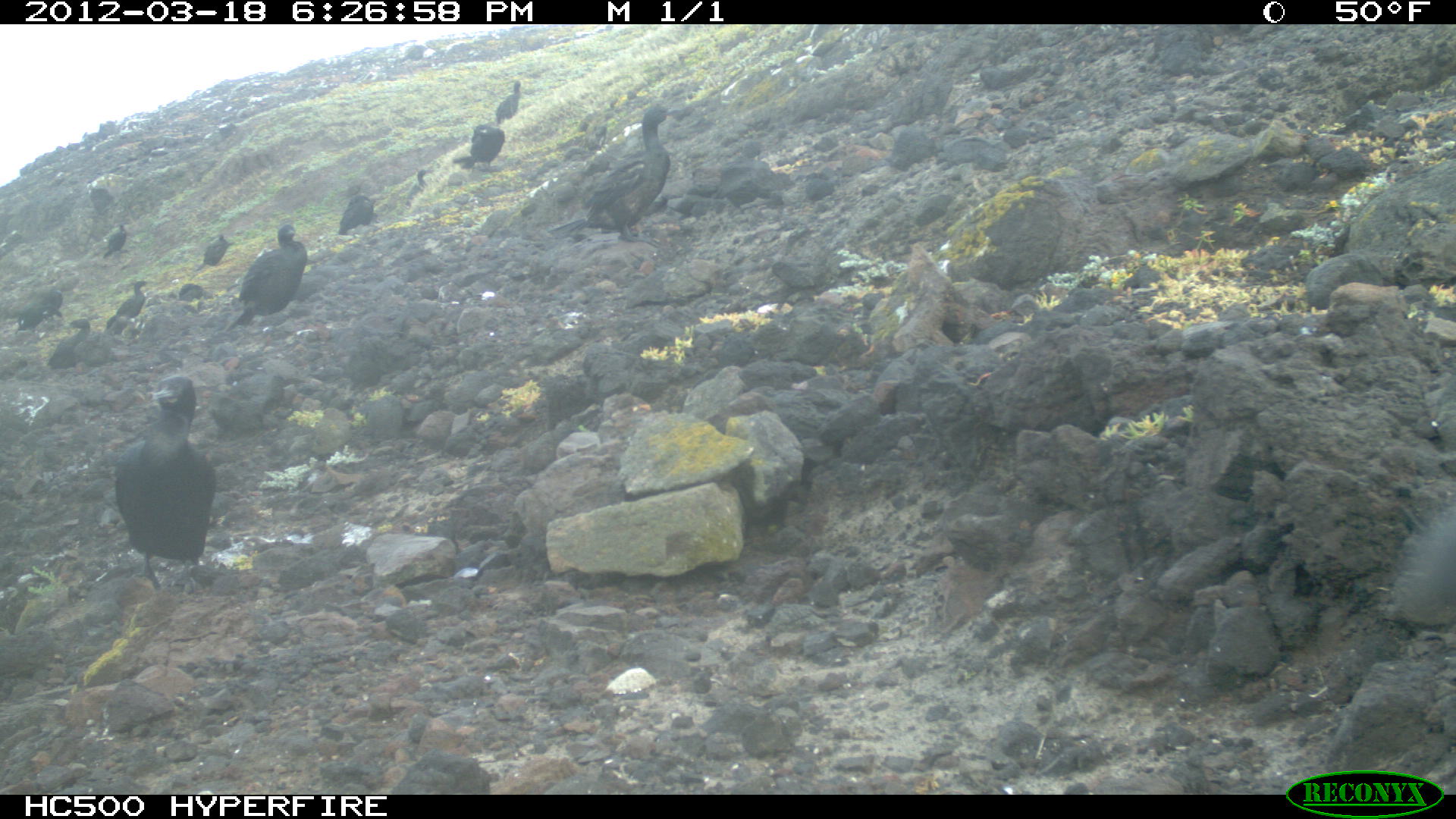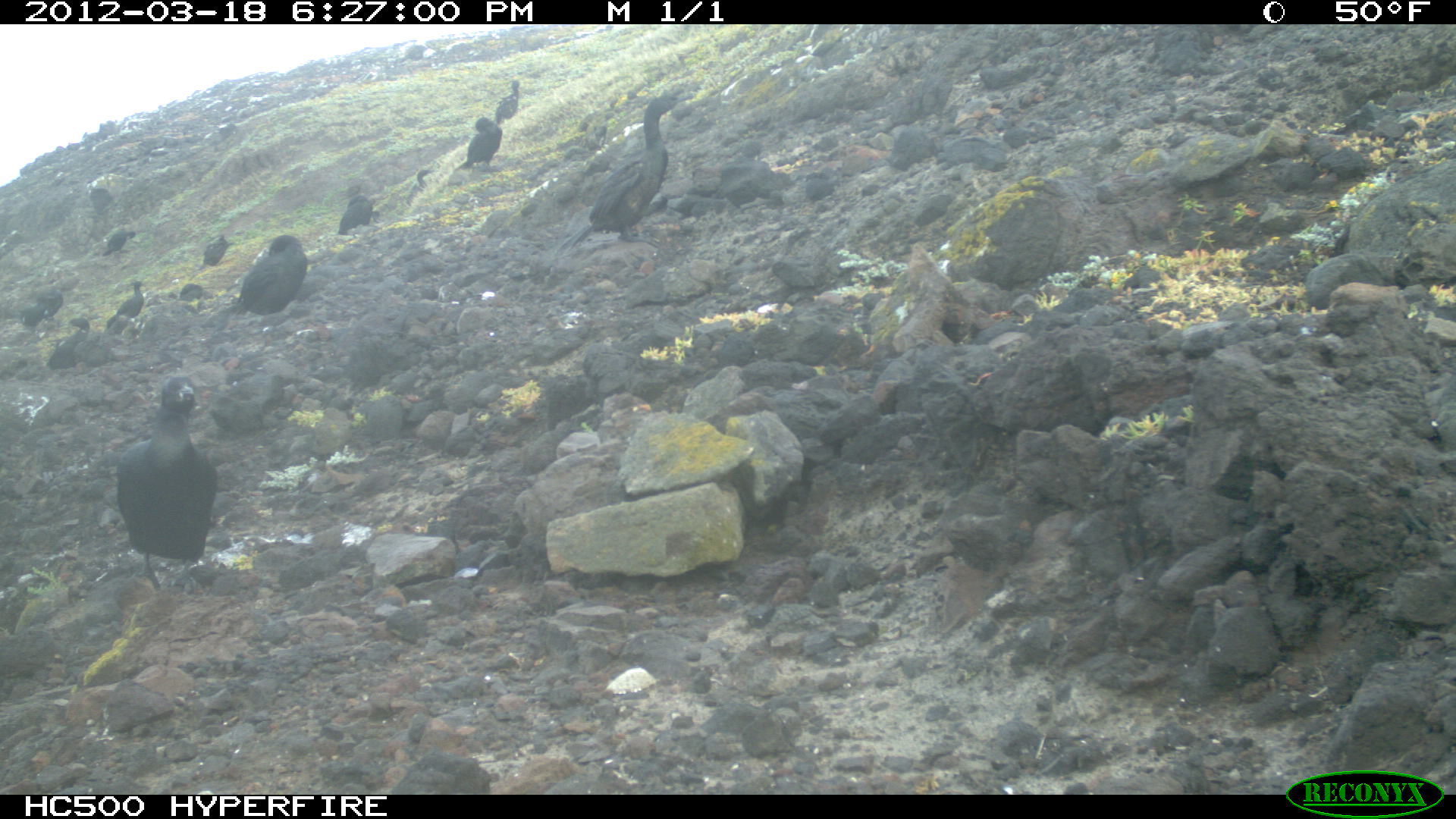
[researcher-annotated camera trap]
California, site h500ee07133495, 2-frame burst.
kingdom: Animalia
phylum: Chordata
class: Aves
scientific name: Aves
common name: bird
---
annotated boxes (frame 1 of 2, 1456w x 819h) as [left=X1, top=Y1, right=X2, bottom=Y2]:
bird: [left=114, top=375, right=215, bottom=589]; [left=546, top=105, right=682, bottom=246]; [left=225, top=224, right=306, bottom=331]; [left=1392, top=515, right=1455, bottom=607]; [left=453, top=126, right=504, bottom=170]; [left=47, top=318, right=89, bottom=369]; [left=338, top=195, right=373, bottom=234]; [left=116, top=281, right=148, bottom=318]; [left=496, top=80, right=521, bottom=124]; [left=404, top=170, right=431, bottom=209]; [left=102, top=224, right=126, bottom=259]; [left=202, top=234, right=228, bottom=266]; [left=17, top=300, right=42, bottom=331]; [left=41, top=286, right=62, bottom=320]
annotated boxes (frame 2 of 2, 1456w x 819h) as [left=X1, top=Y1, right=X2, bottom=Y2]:
bird: [left=554, top=93, right=694, bottom=261]; [left=116, top=376, right=219, bottom=598]; [left=219, top=234, right=308, bottom=318]; [left=455, top=117, right=502, bottom=169]; [left=338, top=195, right=372, bottom=235]; [left=199, top=235, right=234, bottom=270]; [left=52, top=317, right=89, bottom=350]; [left=115, top=281, right=146, bottom=318]; [left=494, top=81, right=519, bottom=124]; [left=102, top=230, right=134, bottom=257]; [left=37, top=287, right=63, bottom=318]; [left=19, top=301, right=48, bottom=327]; [left=416, top=169, right=433, bottom=189]